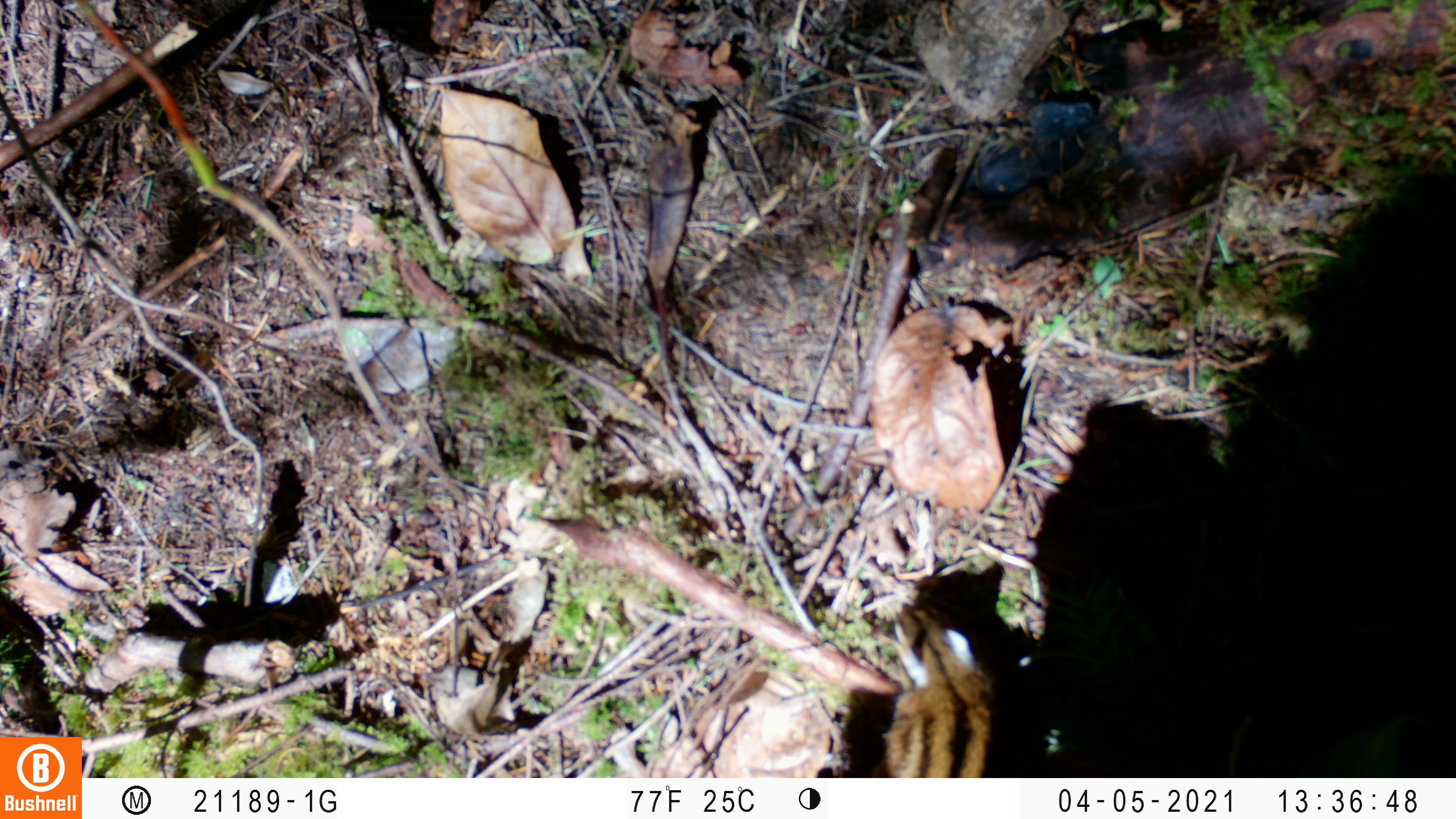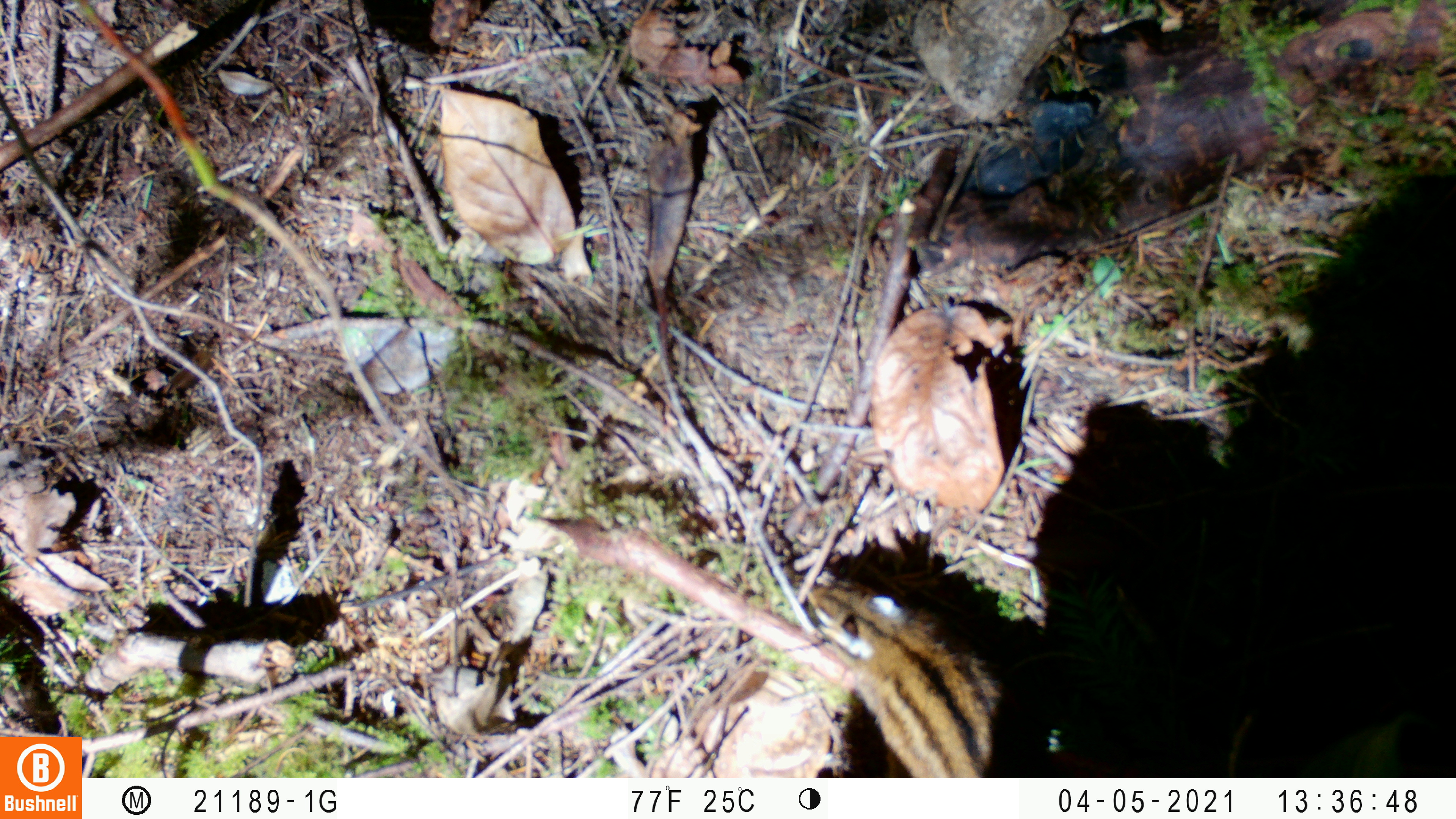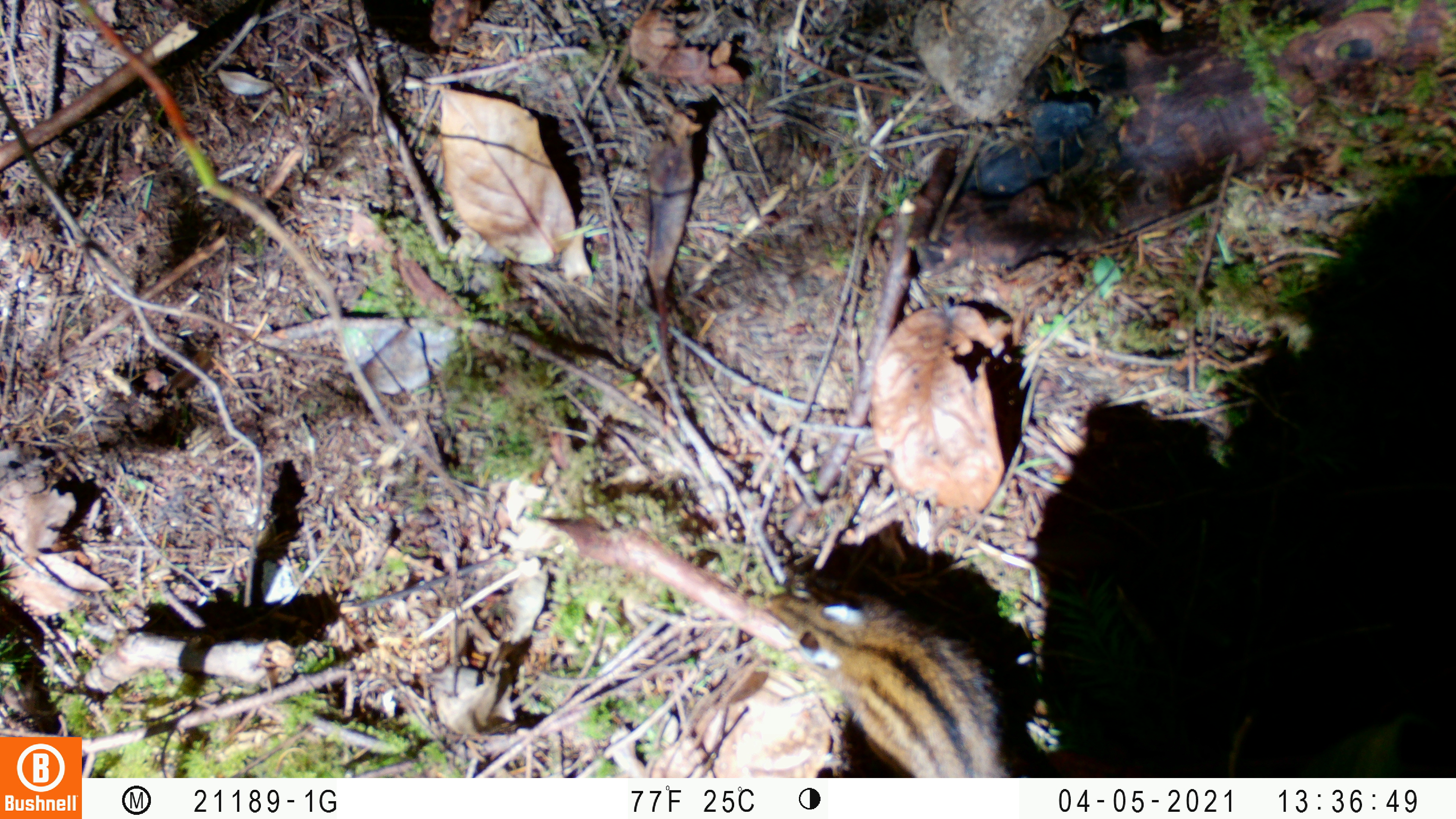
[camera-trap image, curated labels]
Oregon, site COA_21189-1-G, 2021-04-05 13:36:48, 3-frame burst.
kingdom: Animalia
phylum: Chordata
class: Mammalia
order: Rodentia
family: Sciuridae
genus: Neotamias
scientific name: Neotamias townsendii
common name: townsend's chipmunk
Townsend's chipmunk (Neotamias townsendii).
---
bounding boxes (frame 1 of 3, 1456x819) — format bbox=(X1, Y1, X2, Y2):
townsend's chipmunk: bbox=(872, 591, 1014, 773)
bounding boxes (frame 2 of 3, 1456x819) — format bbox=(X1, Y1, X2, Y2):
townsend's chipmunk: bbox=(798, 570, 1060, 767)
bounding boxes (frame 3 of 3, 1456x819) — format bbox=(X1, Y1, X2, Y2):
townsend's chipmunk: bbox=(755, 591, 1045, 770)